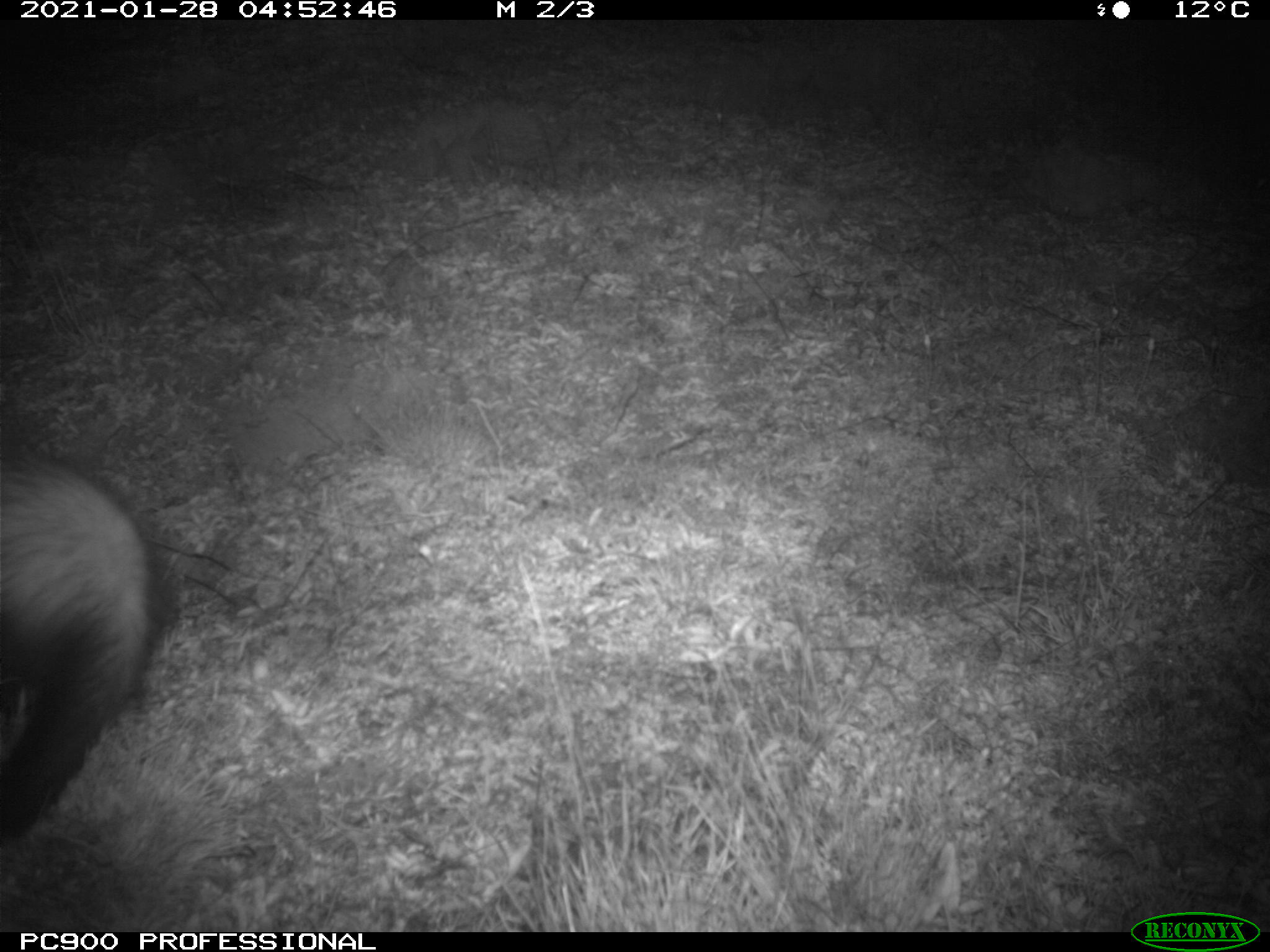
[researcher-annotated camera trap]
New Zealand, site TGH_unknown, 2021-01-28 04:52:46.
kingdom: Animalia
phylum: Chordata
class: Mammalia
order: Carnivora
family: Mustelidae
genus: Mustela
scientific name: Mustela furo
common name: ferret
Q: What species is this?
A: Ferret (Mustela furo).